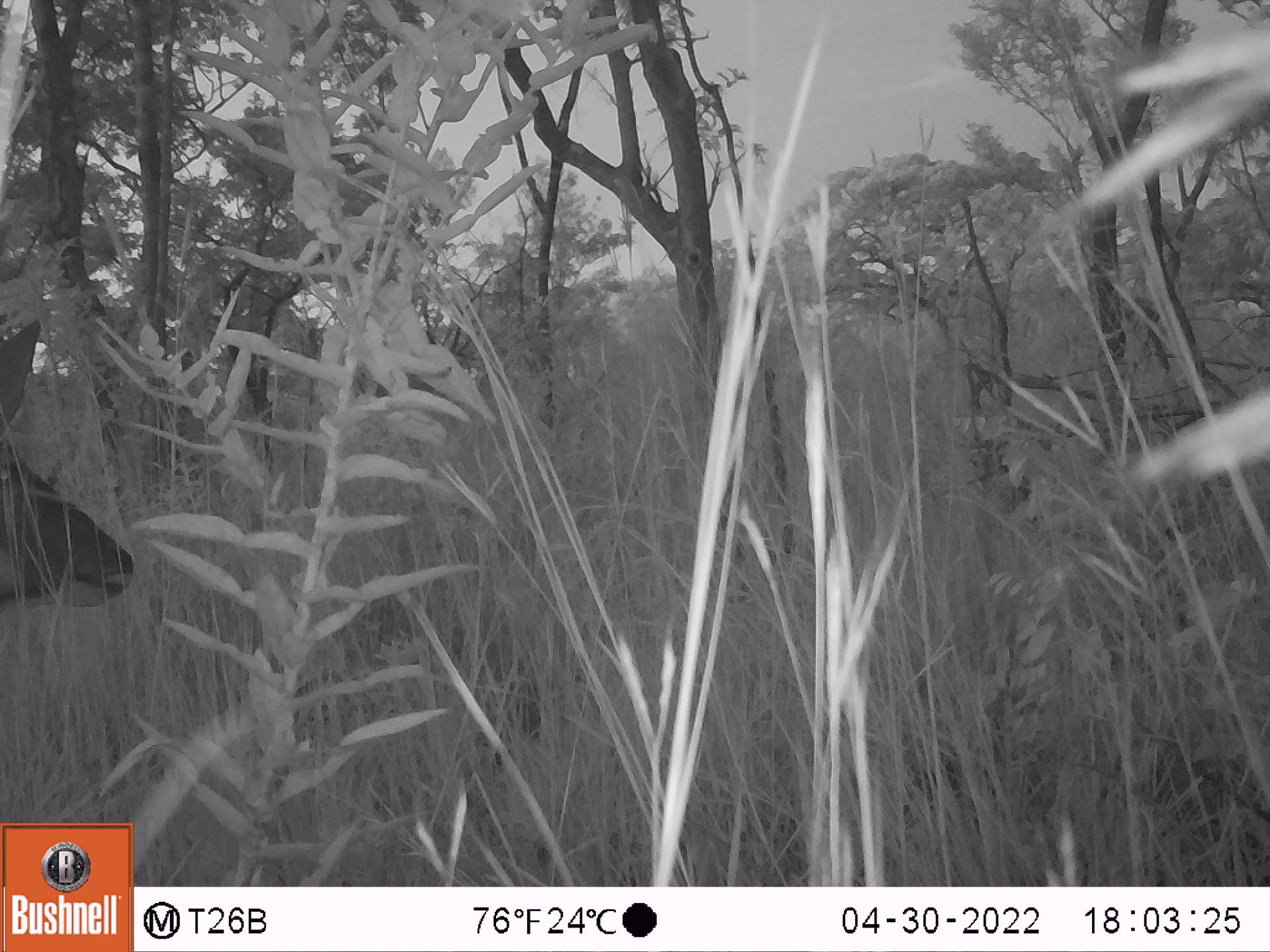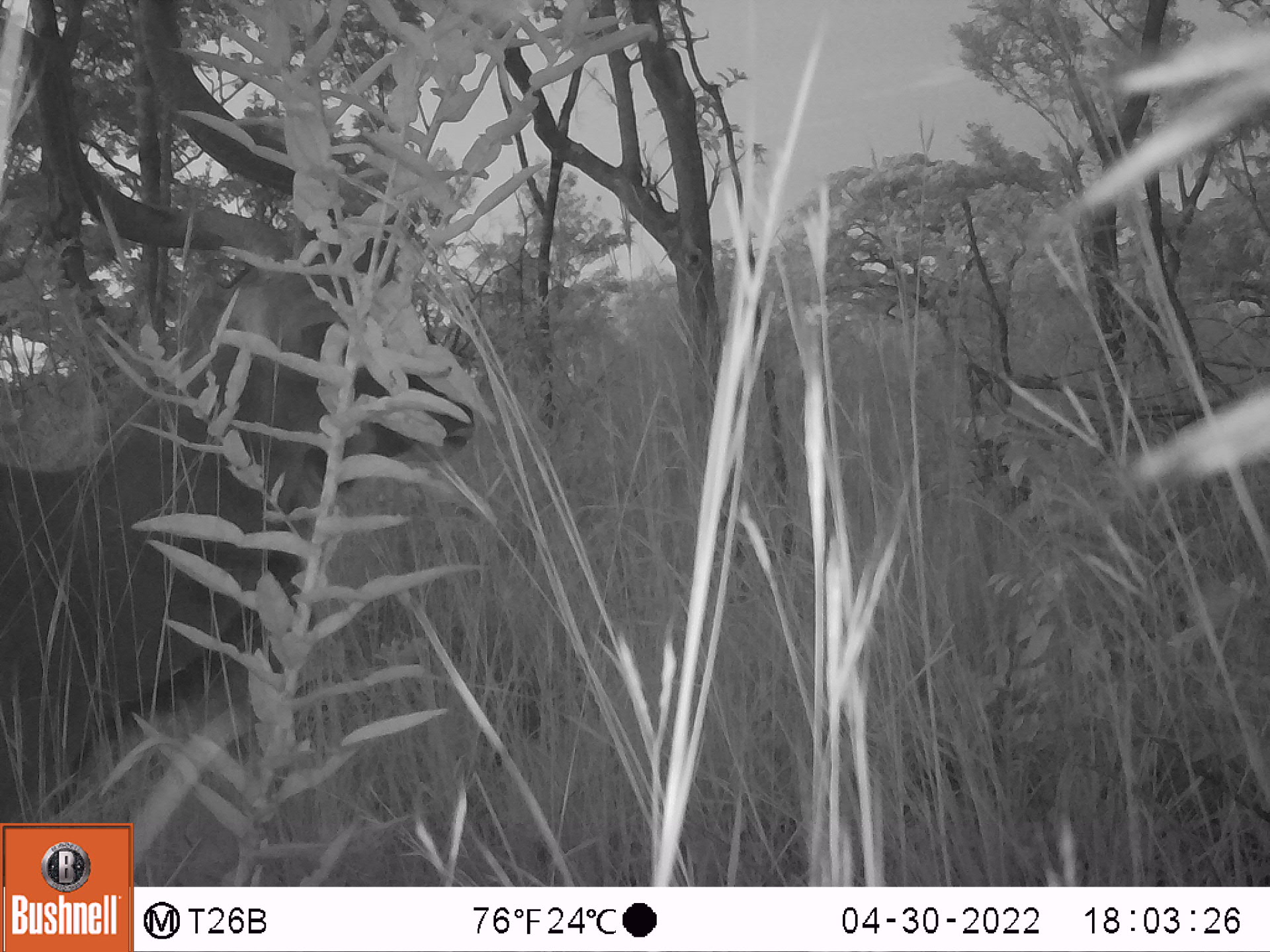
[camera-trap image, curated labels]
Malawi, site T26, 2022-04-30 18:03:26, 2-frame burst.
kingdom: Animalia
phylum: Chordata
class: Mammalia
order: Artiodactyla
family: Bovidae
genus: Tragelaphus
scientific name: Tragelaphus strepsiceros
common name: greater kudu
Greater kudu (Tragelaphus strepsiceros), count 1.